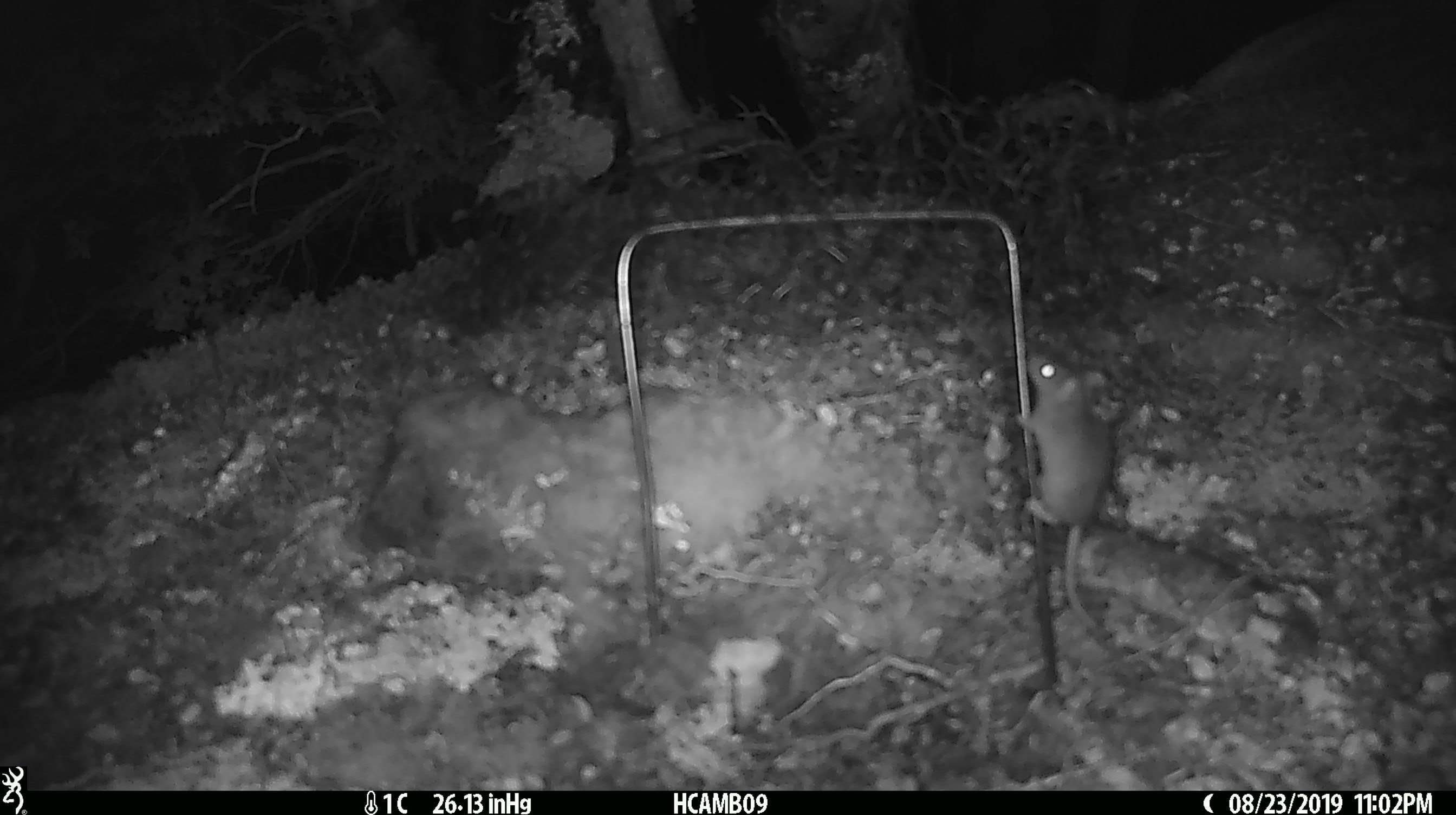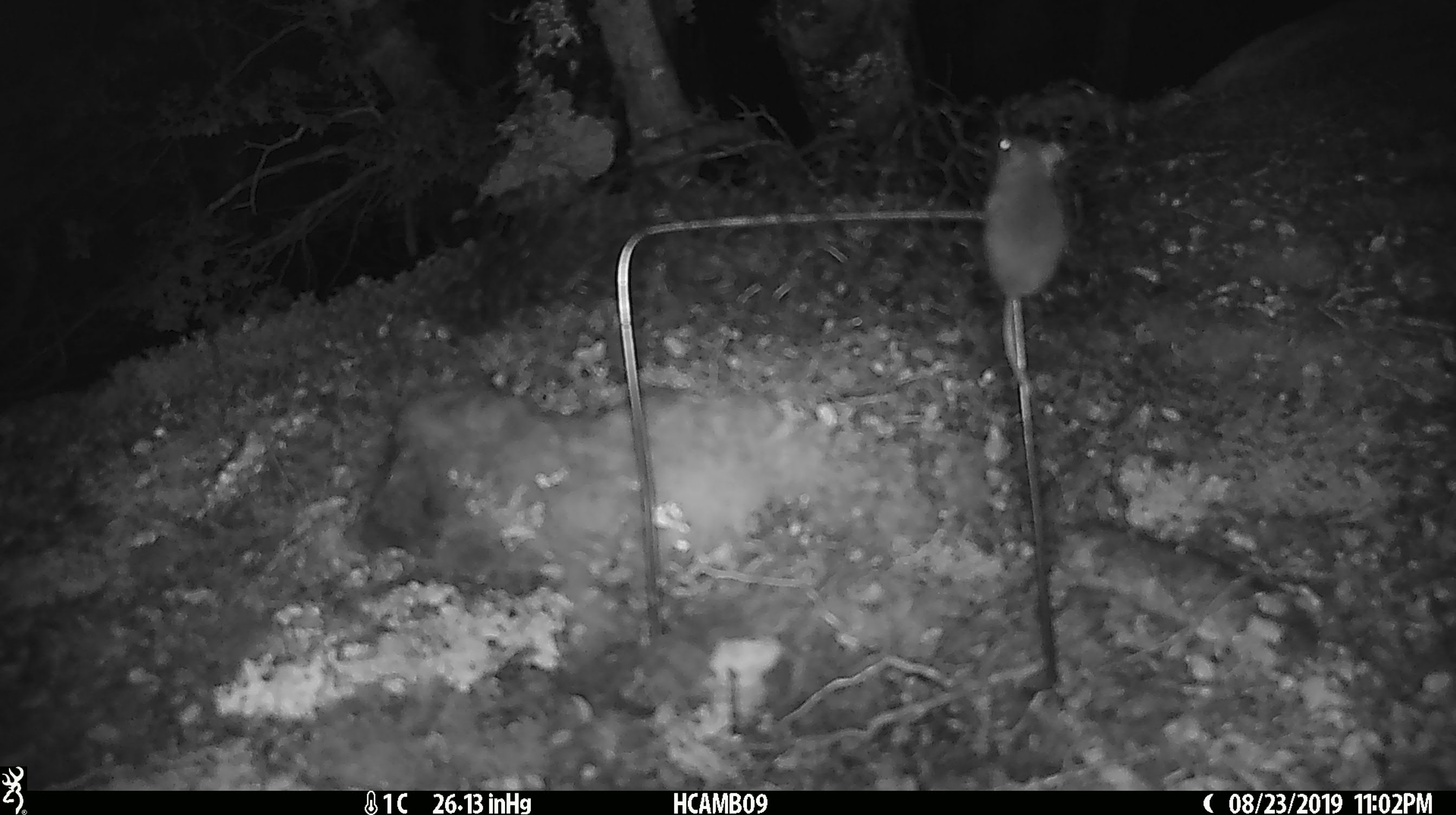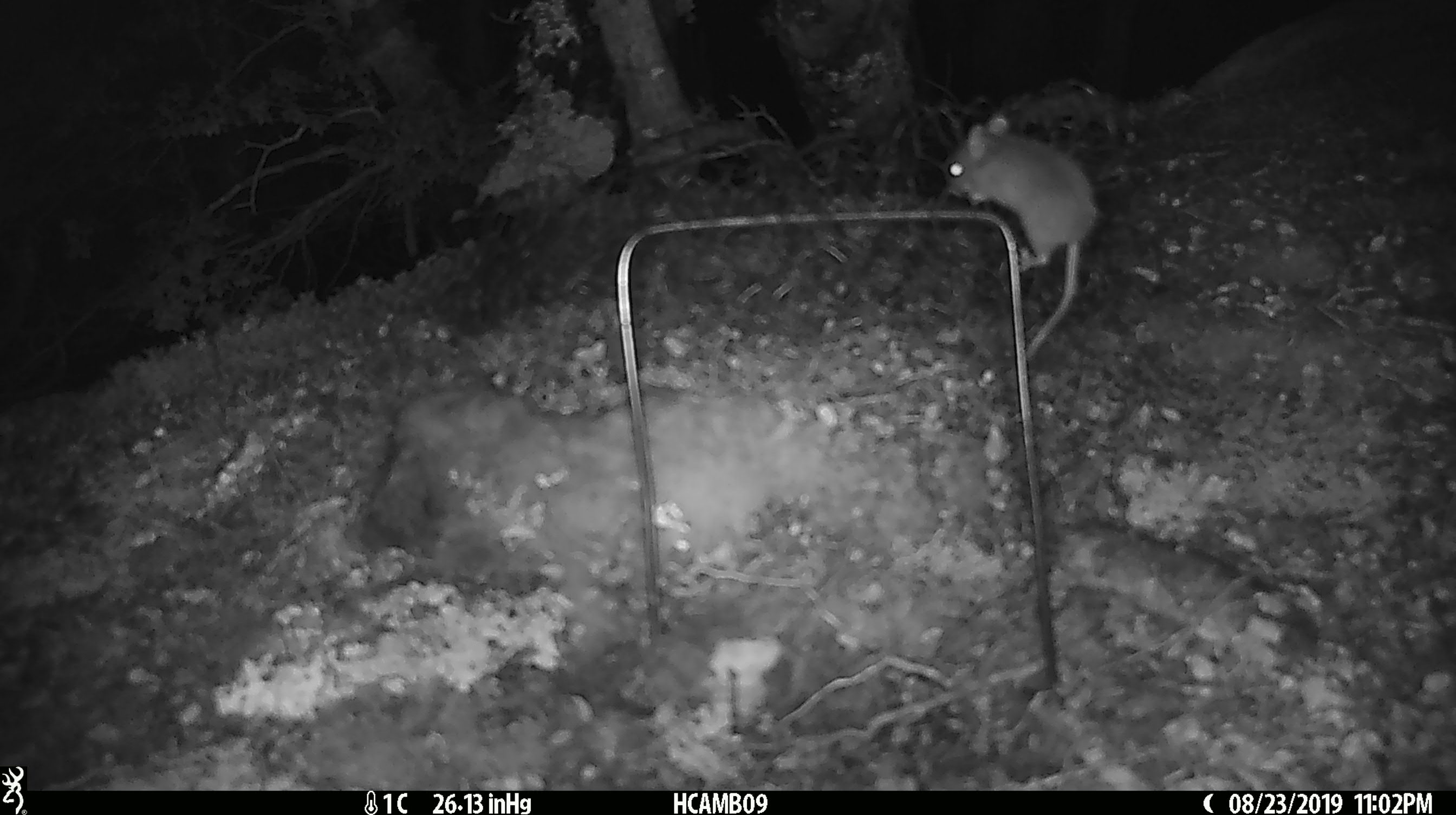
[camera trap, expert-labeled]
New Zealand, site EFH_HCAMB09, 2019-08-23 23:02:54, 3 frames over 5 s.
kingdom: Animalia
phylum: Chordata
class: Mammalia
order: Rodentia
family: Muridae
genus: Mus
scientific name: Mus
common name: mouse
Mouse (Mus).